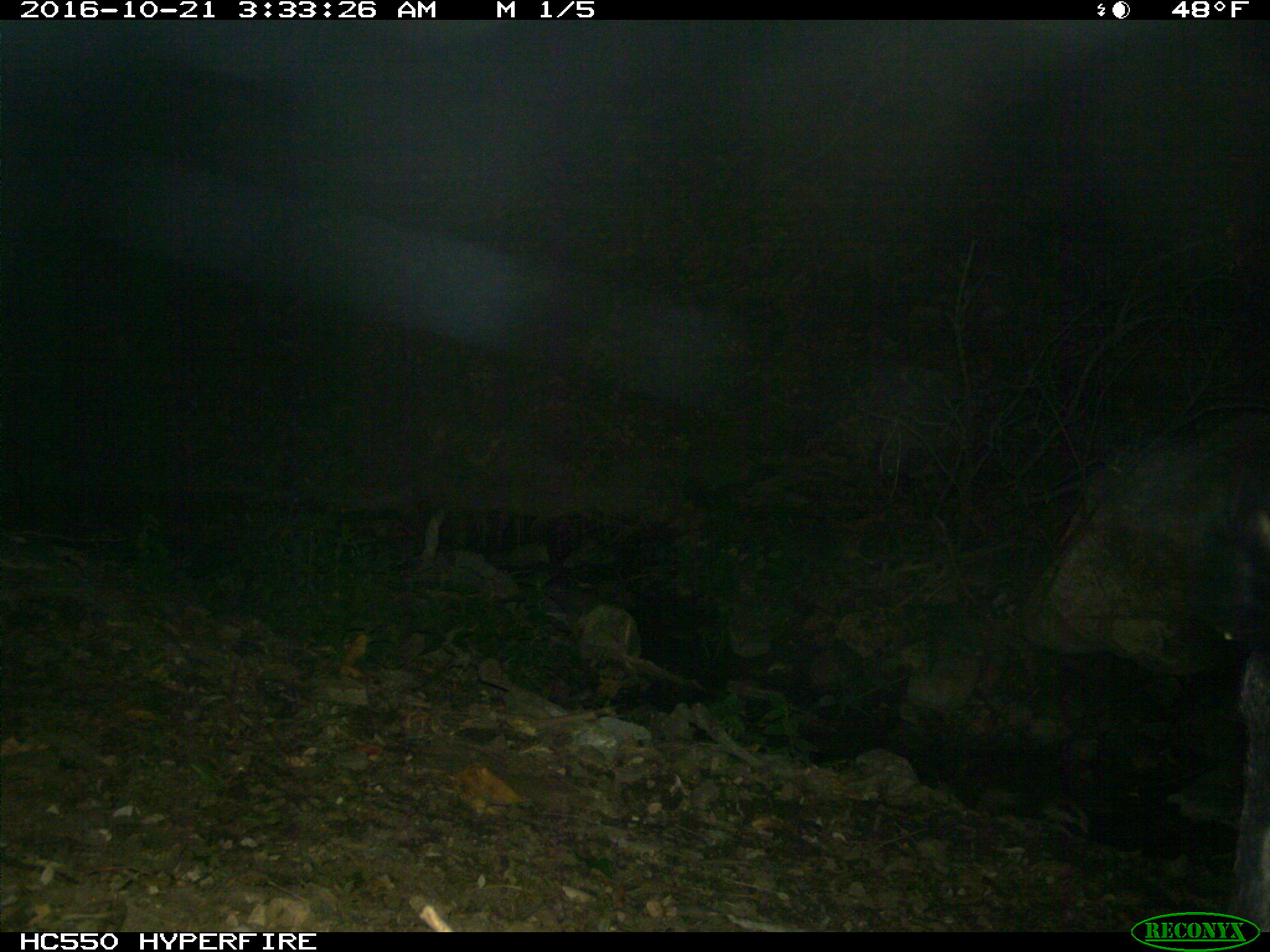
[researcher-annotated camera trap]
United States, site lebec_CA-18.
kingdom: Animalia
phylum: Chordata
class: Mammalia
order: Artiodactyla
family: Suidae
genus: Sus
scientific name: Sus scrofa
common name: wild boar